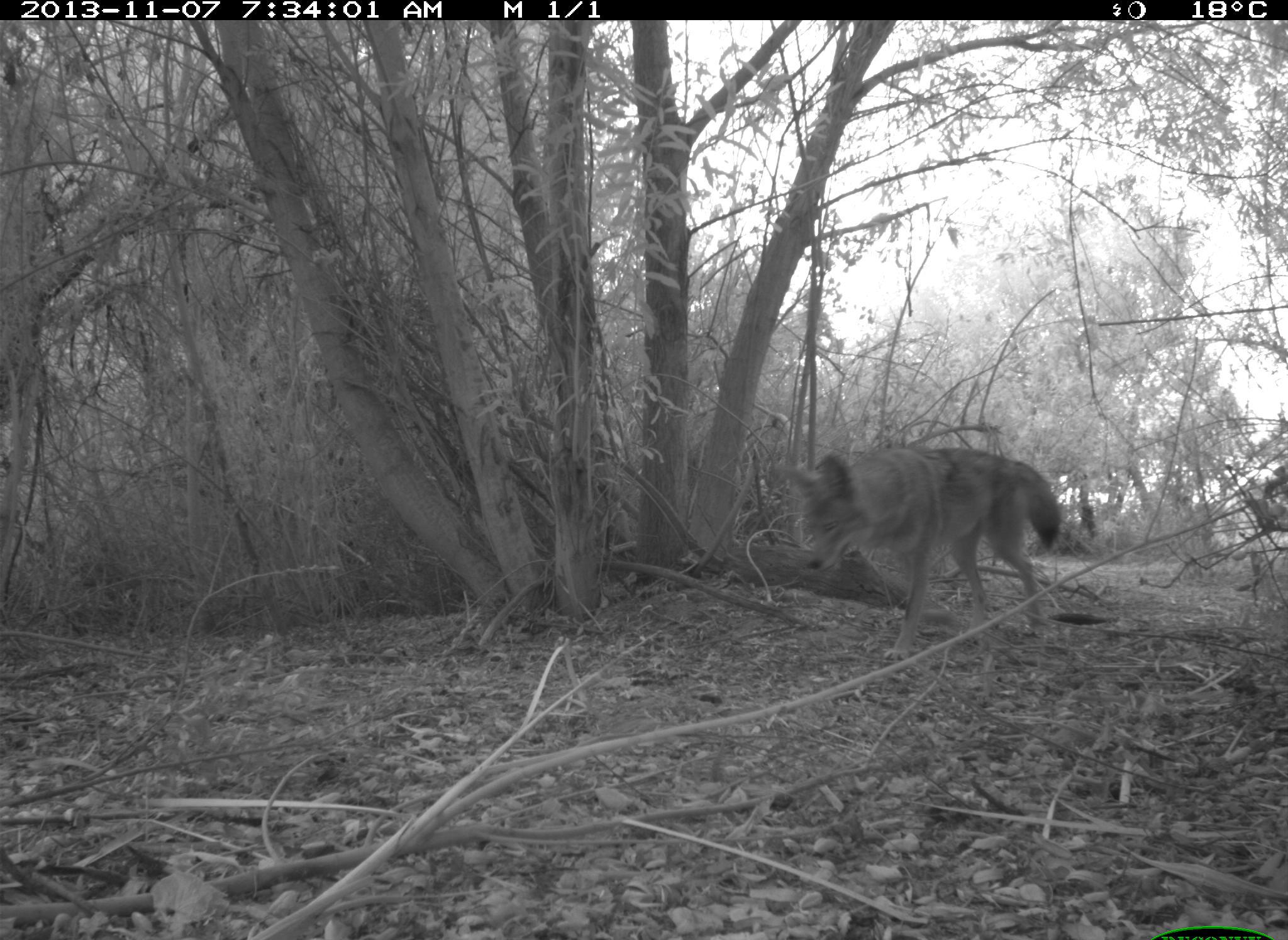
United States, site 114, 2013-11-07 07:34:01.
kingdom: Animalia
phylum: Chordata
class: Mammalia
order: Carnivora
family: Canidae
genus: Canis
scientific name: Canis latrans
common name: coyote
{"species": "coyote (Canis latrans)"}